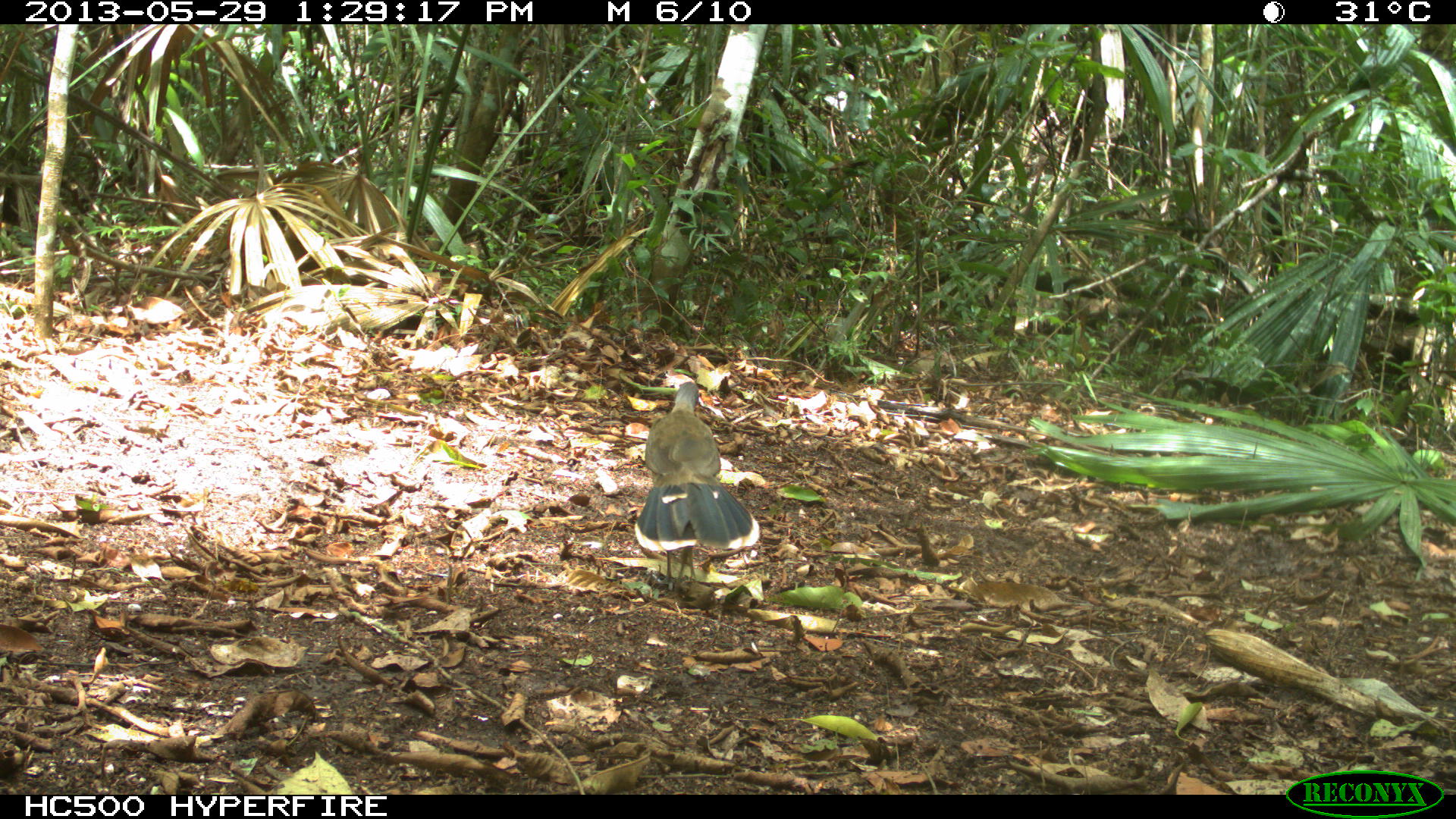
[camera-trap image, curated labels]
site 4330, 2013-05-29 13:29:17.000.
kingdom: Animalia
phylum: Chordata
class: Aves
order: Galliformes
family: Cracidae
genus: Ortalis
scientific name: Ortalis vetula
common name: plain chachalaca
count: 3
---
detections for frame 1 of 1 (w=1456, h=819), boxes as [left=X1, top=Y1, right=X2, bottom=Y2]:
ortalis vetula: [left=630, top=377, right=762, bottom=588]